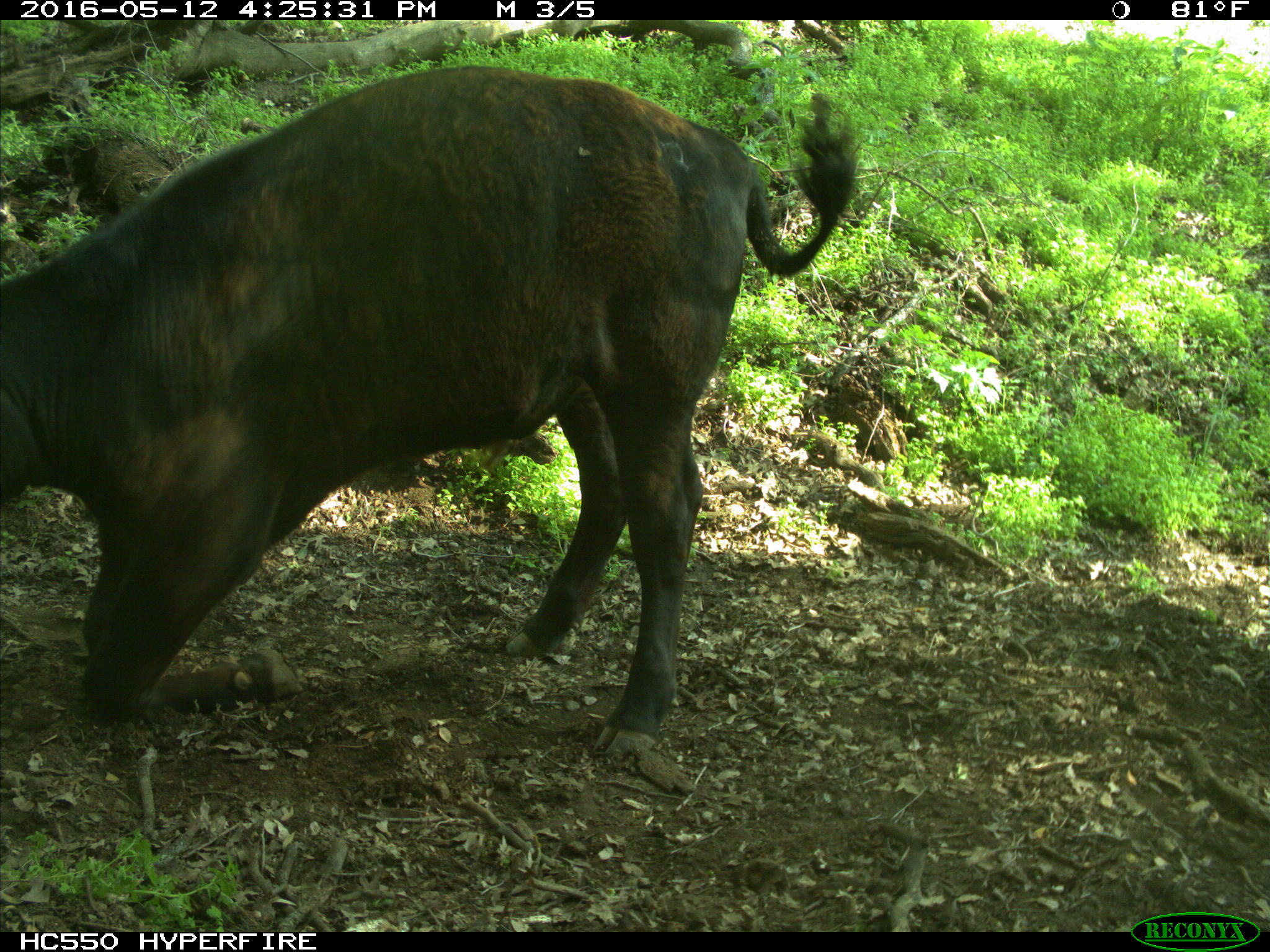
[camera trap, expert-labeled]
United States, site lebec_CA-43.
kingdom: Animalia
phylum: Chordata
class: Mammalia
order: Artiodactyla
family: Bovidae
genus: Bos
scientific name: Bos taurus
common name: domestic cow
Bos taurus (domestic cow).